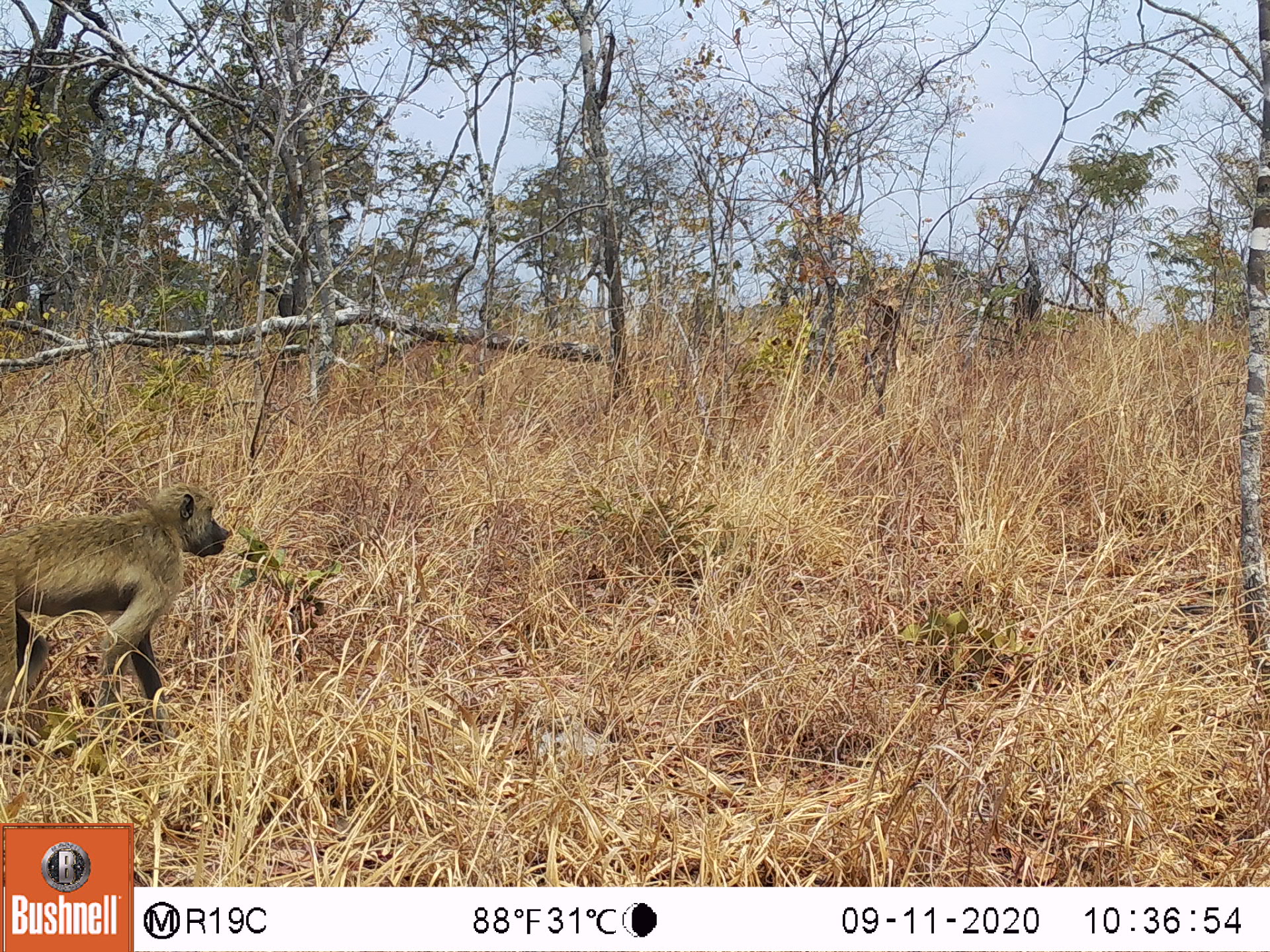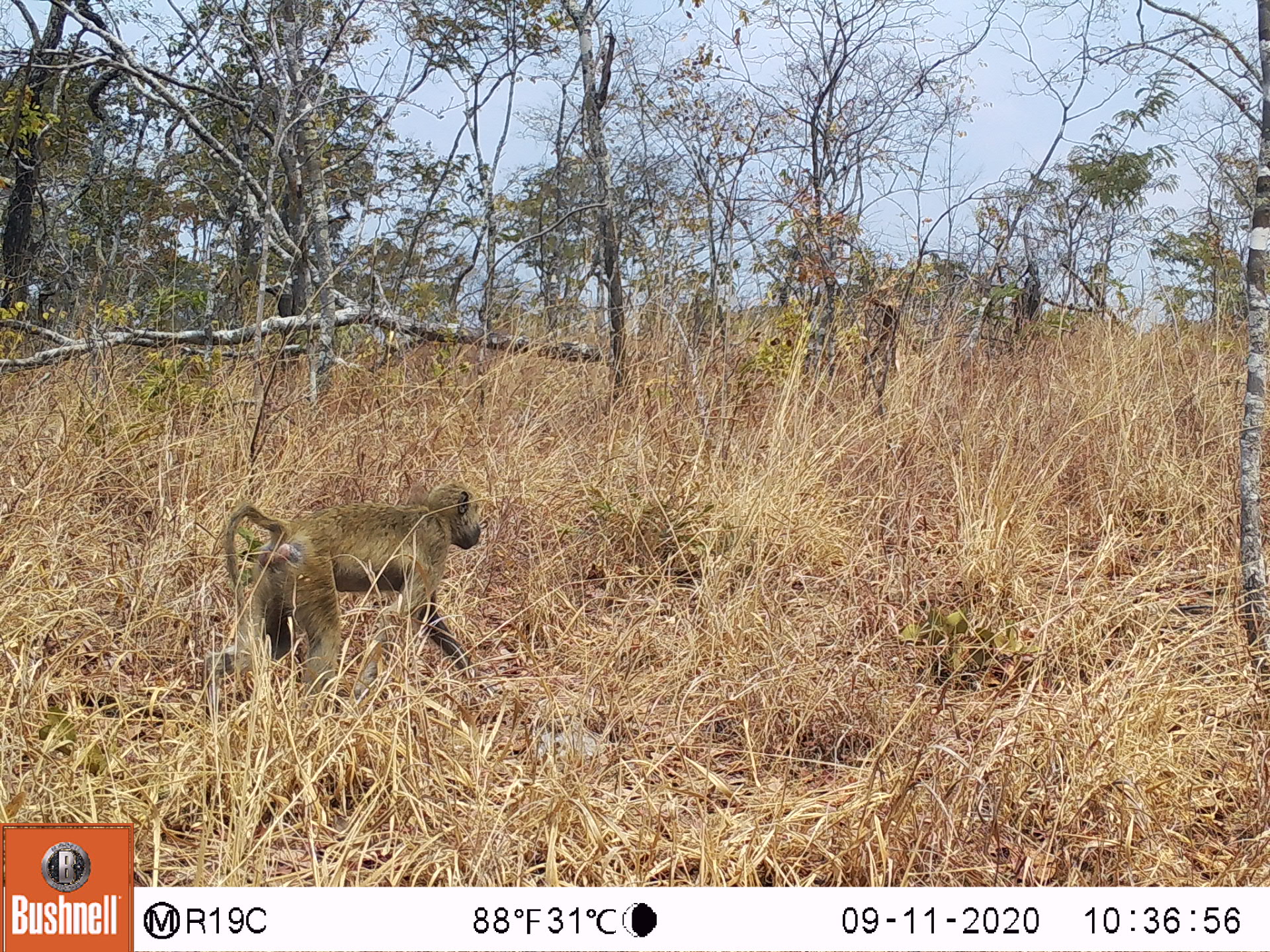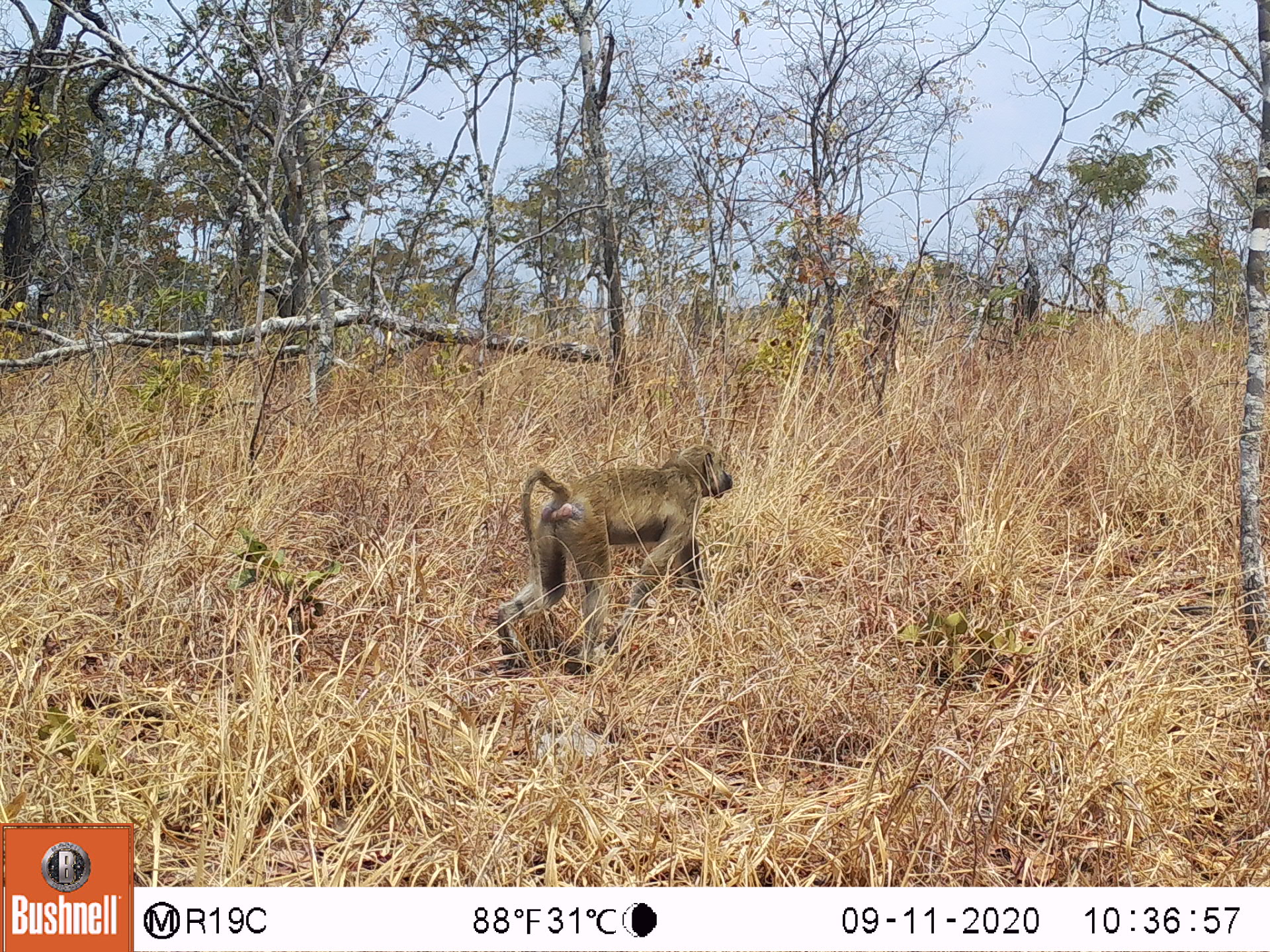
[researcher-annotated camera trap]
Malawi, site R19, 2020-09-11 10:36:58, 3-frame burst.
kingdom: Animalia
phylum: Chordata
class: Mammalia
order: Primates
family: Cercopithecidae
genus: Papio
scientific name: Papio cynocephalus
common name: yellow baboon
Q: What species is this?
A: Yellow baboon (Papio cynocephalus).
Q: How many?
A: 1.